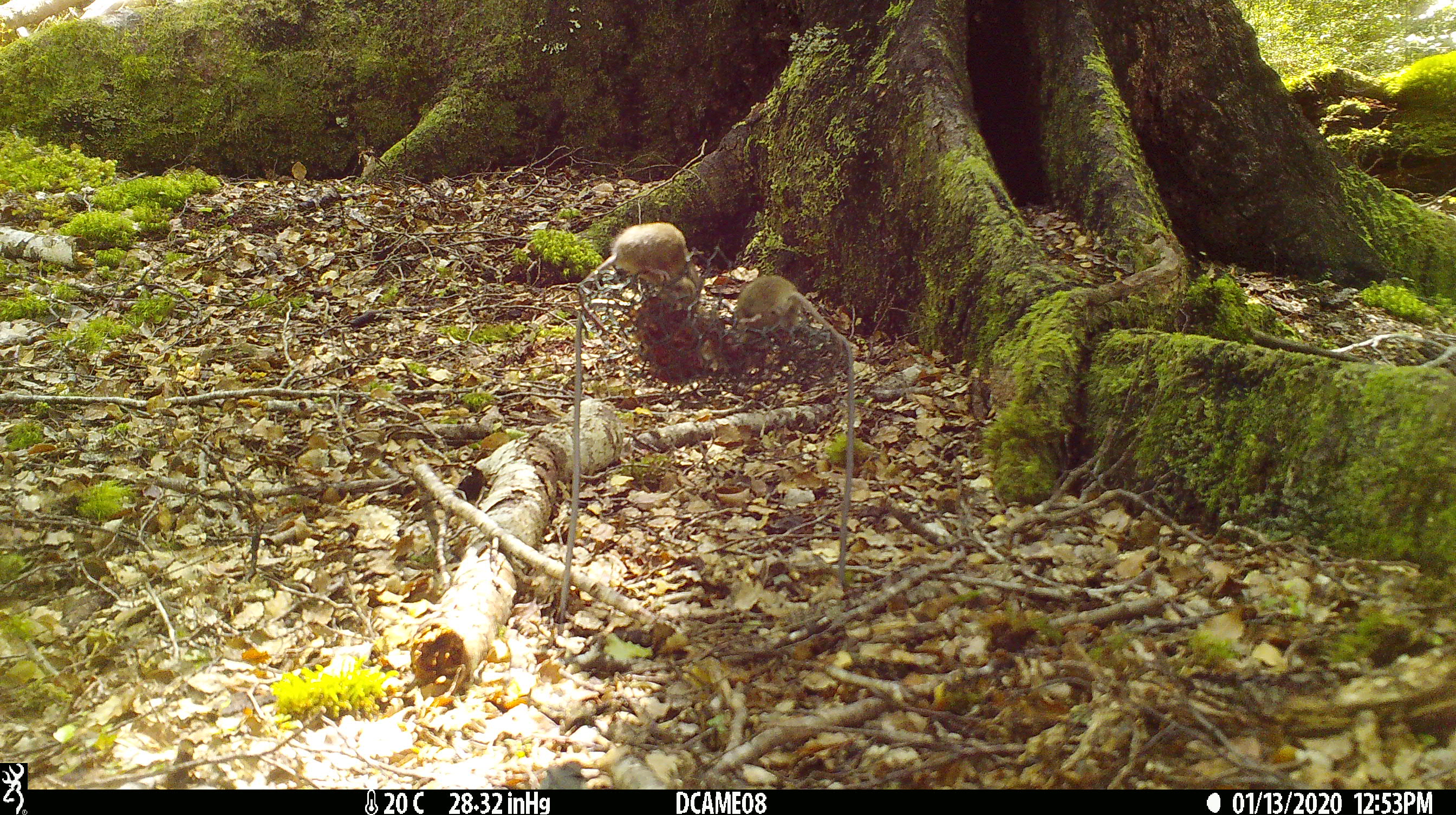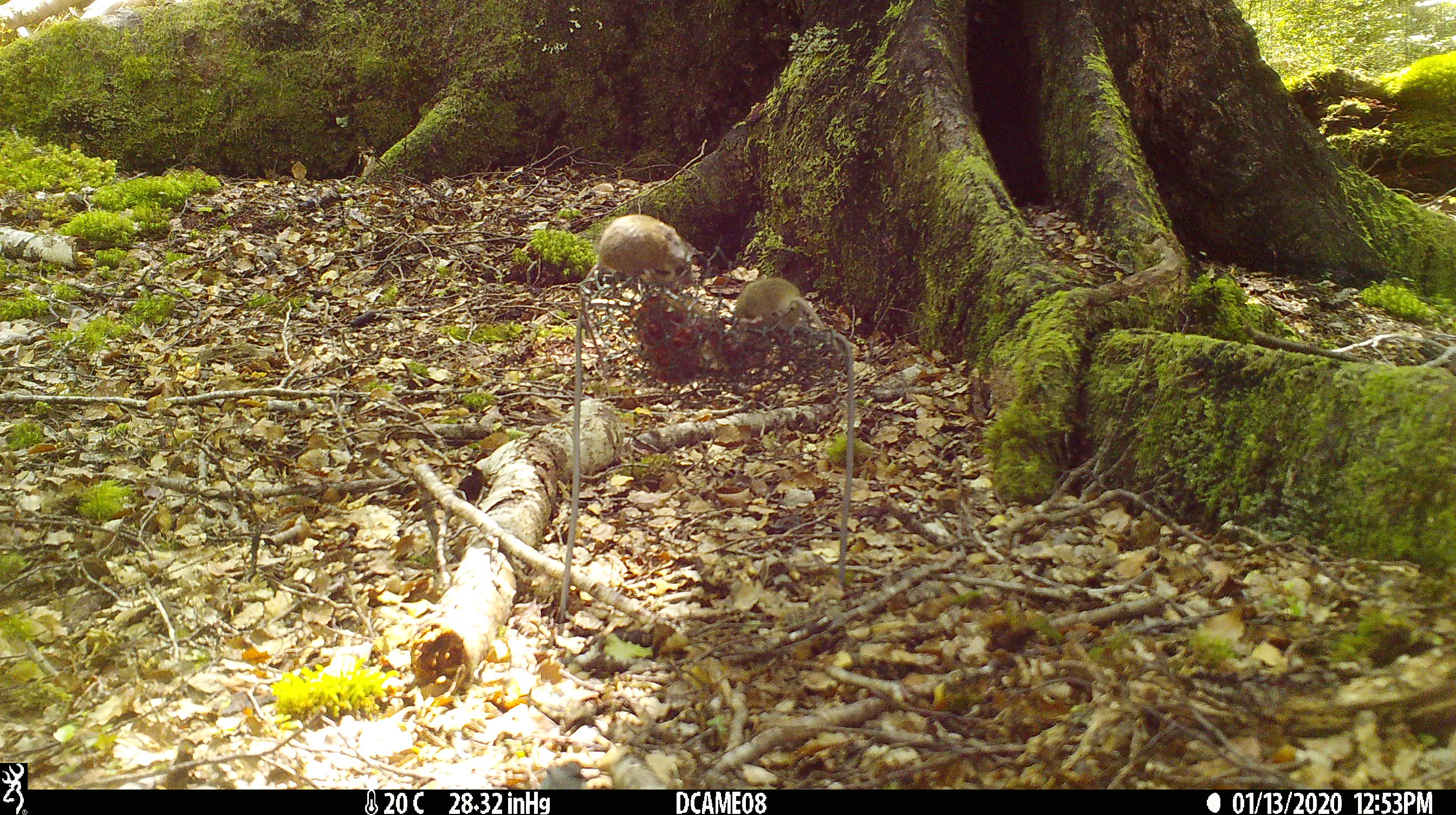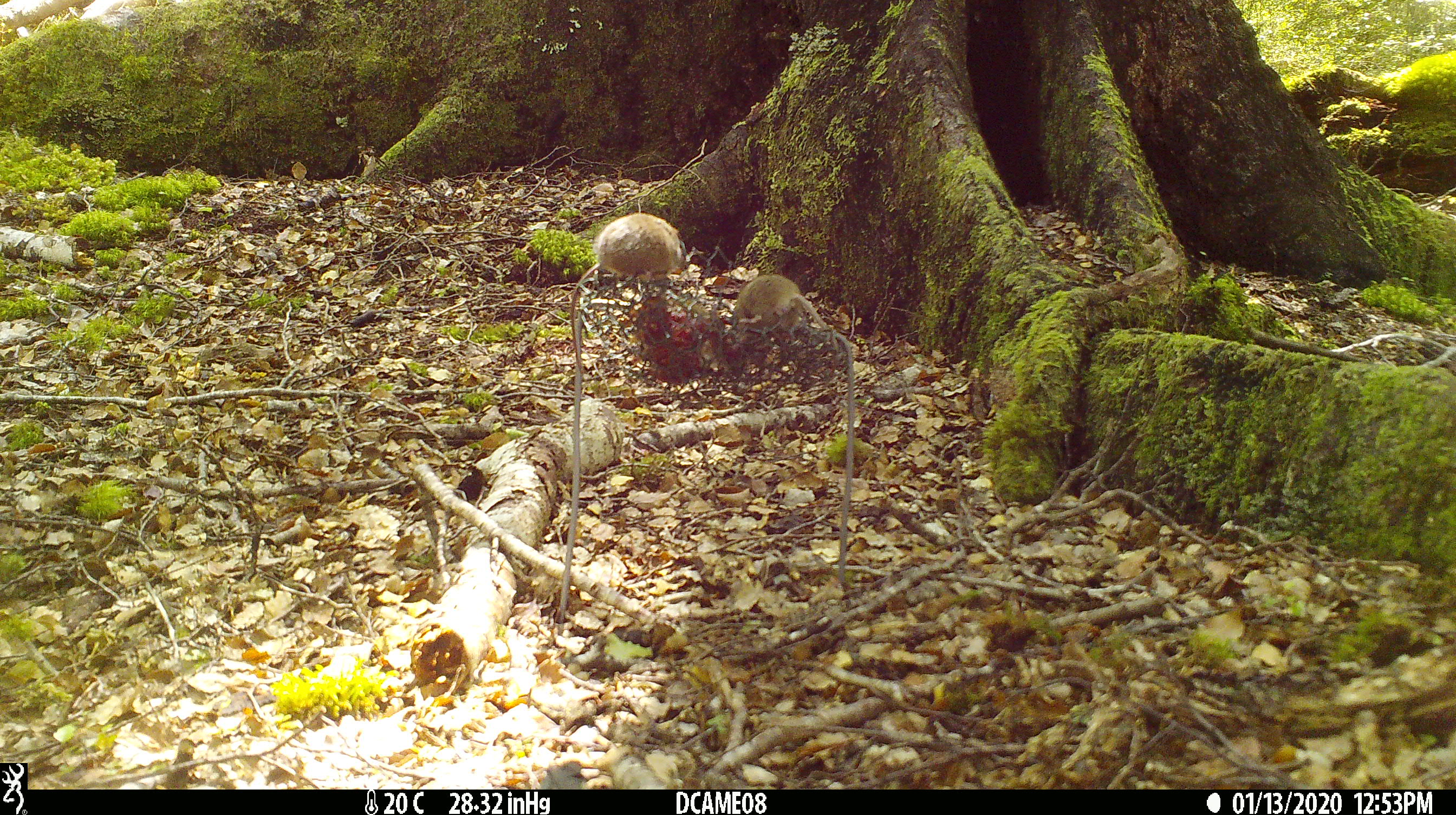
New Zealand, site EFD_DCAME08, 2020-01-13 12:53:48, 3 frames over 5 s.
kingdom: Animalia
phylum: Chordata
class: Mammalia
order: Rodentia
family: Muridae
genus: Mus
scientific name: Mus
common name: mouse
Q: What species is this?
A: Mouse (Mus).